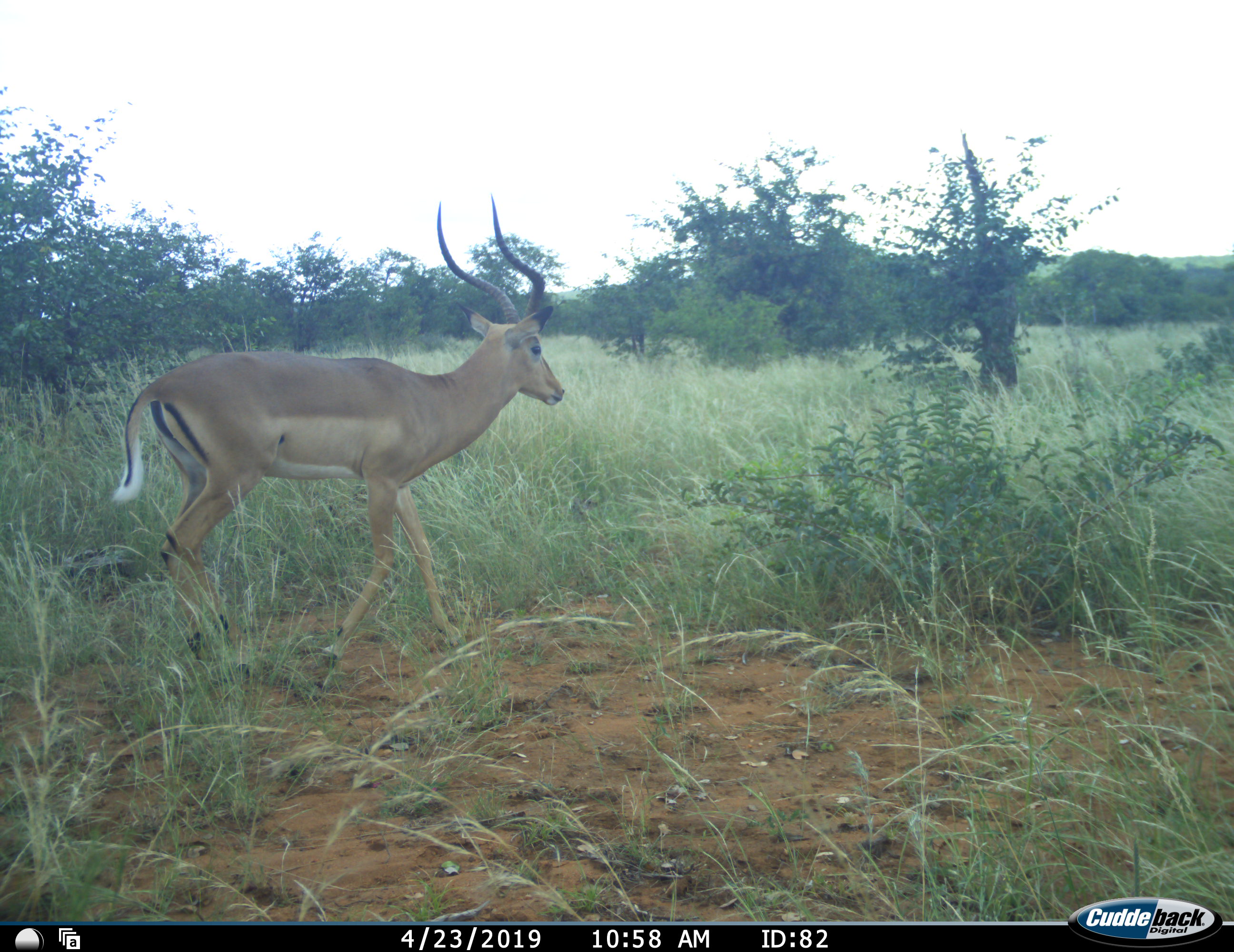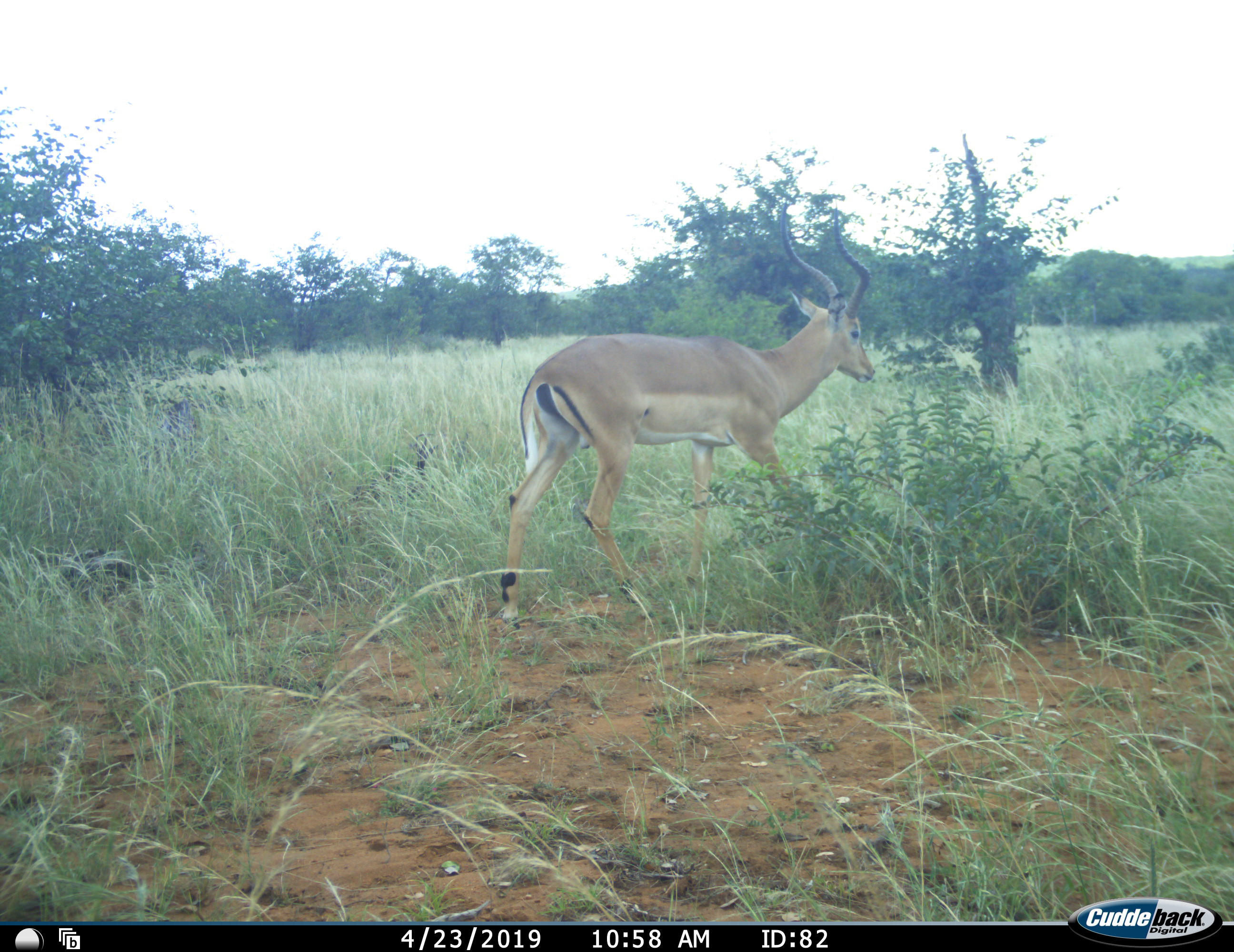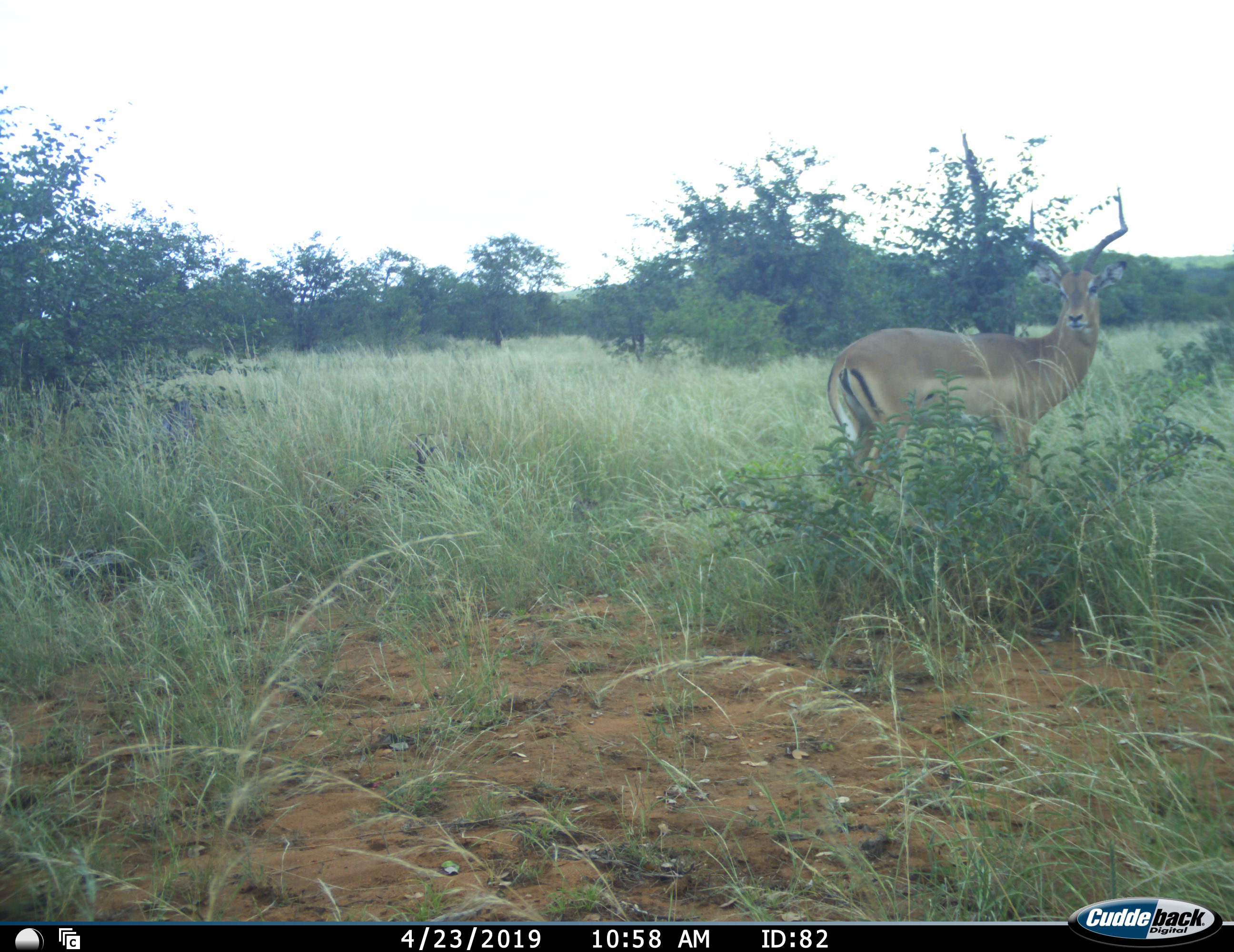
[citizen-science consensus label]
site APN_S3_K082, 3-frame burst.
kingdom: Animalia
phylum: Chordata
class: Mammalia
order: Artiodactyla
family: Bovidae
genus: Aepyceros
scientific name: Aepyceros melampus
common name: impala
Impala (Aepyceros melampus), count 1. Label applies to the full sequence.